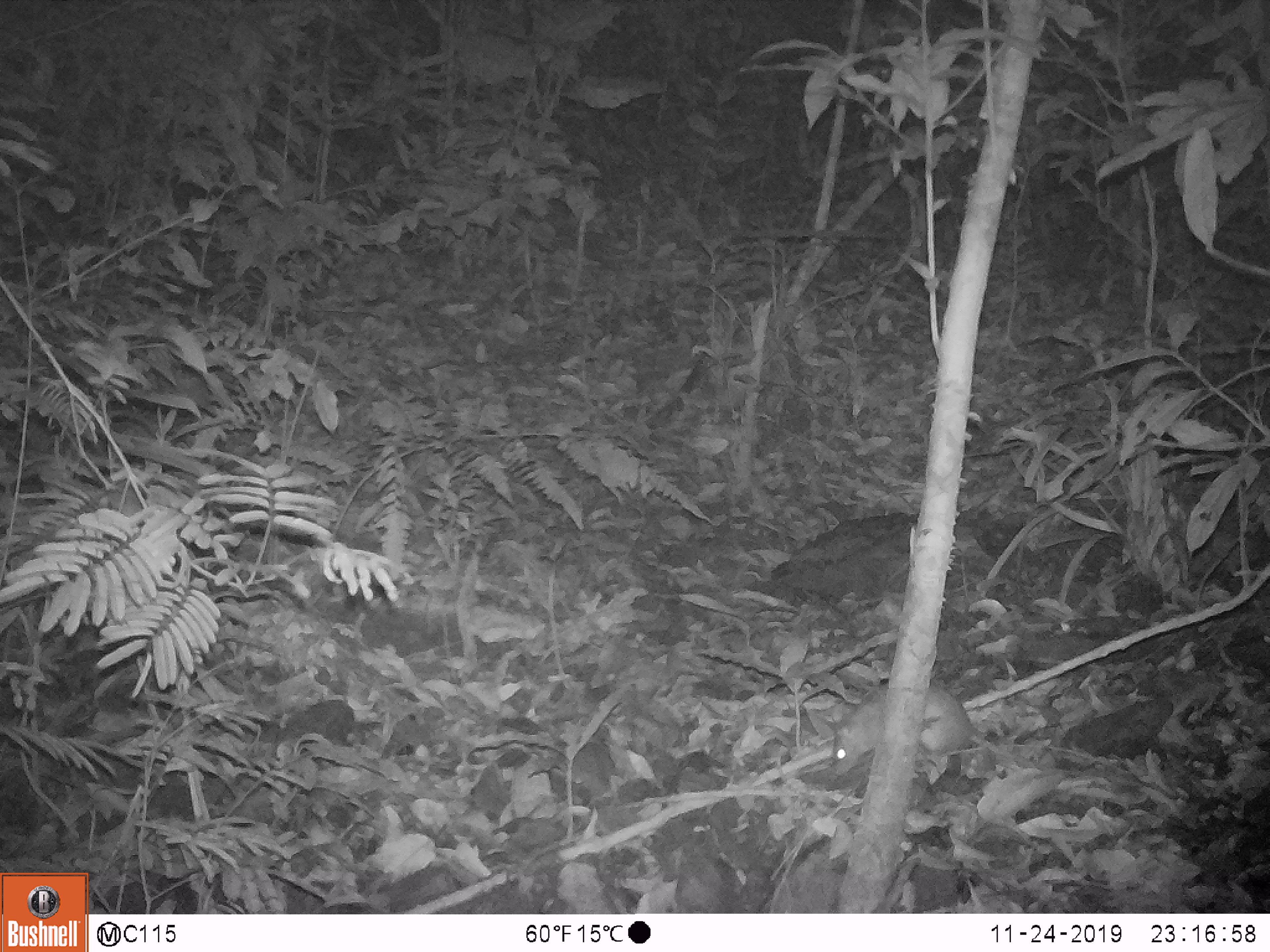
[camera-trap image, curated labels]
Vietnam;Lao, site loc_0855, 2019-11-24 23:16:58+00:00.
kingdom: Animalia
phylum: Chordata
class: Mammalia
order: Rodentia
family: Muridae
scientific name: Muridae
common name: old-world mice and rats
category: unidentified murid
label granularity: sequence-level